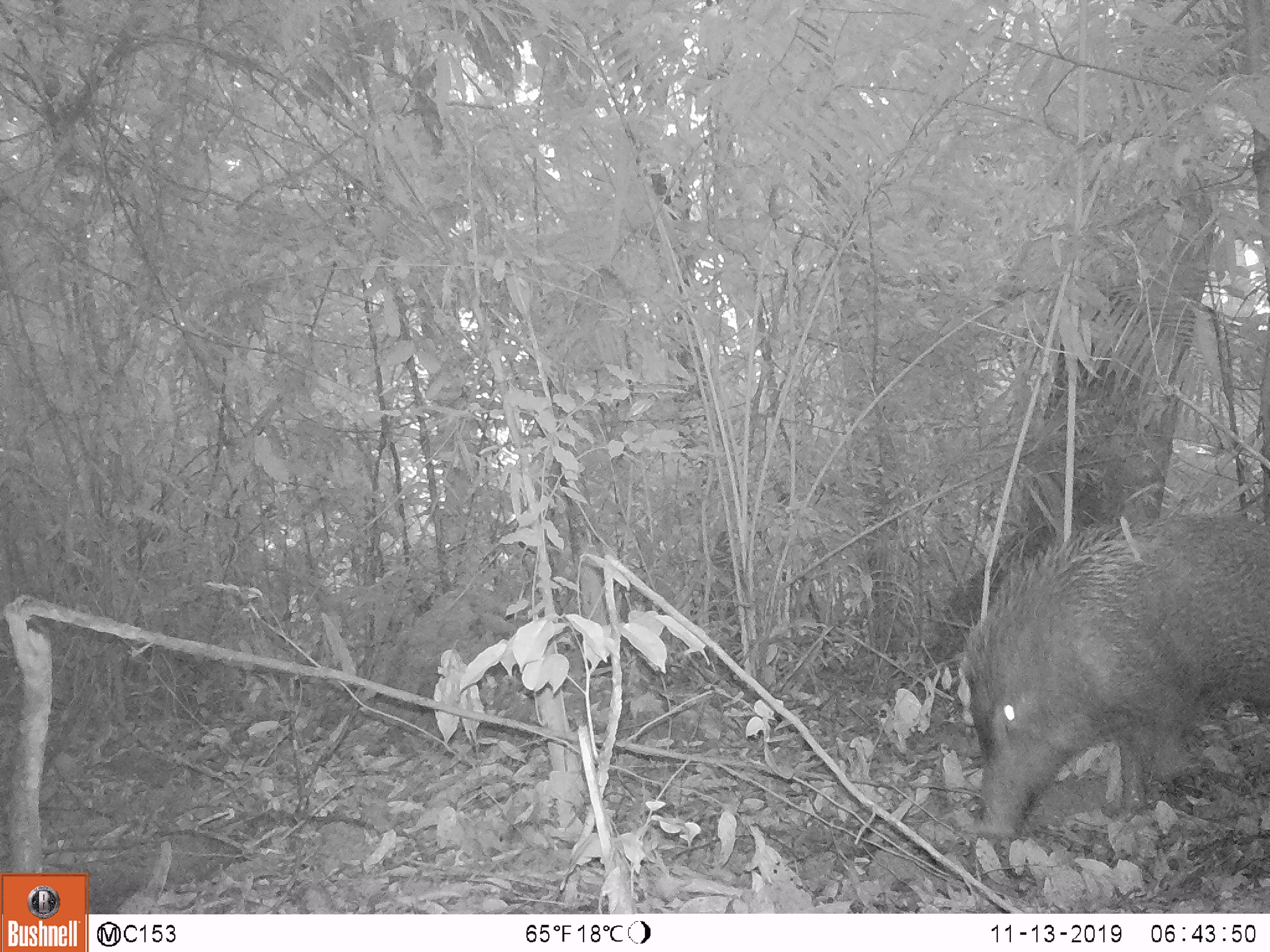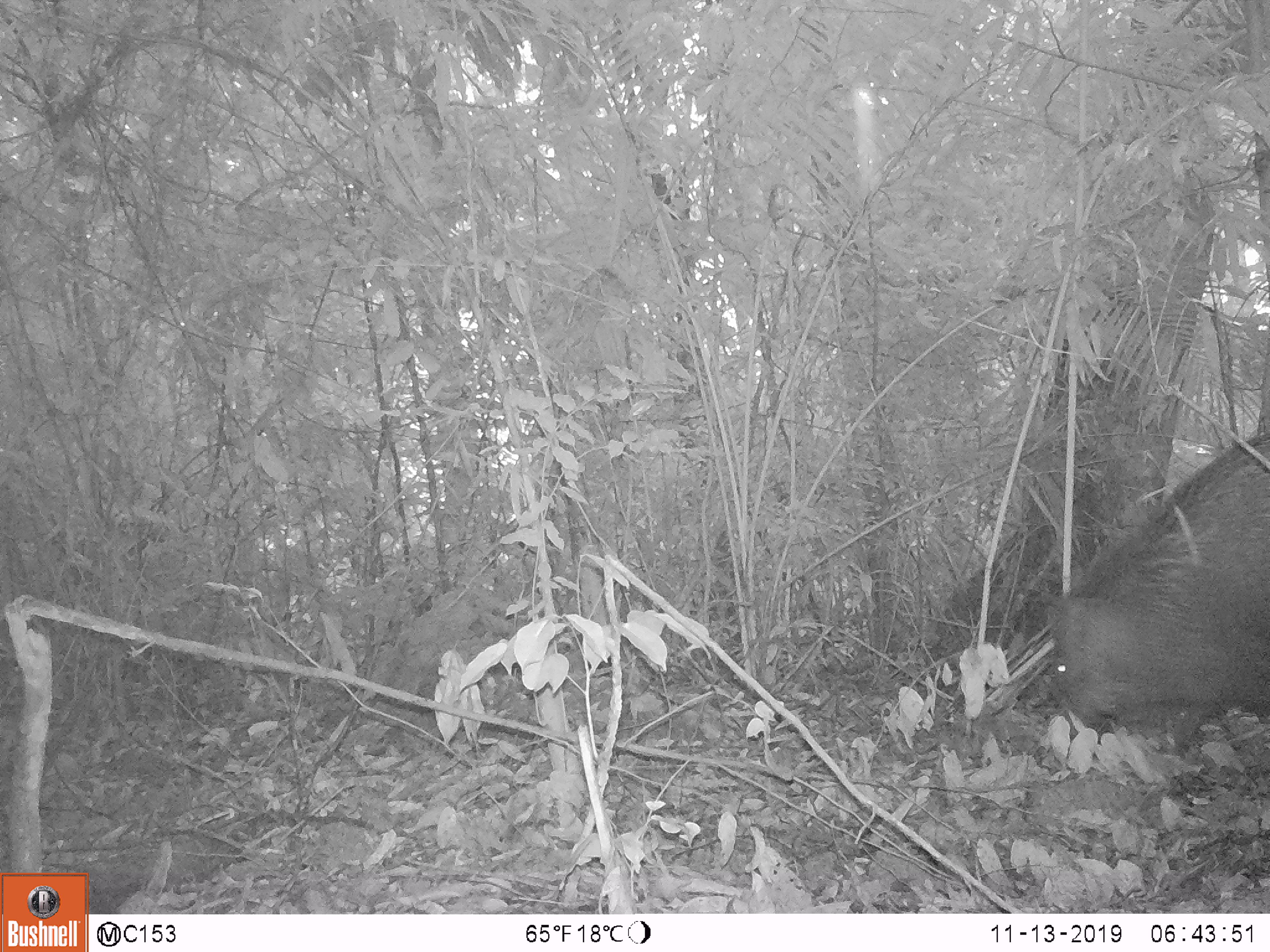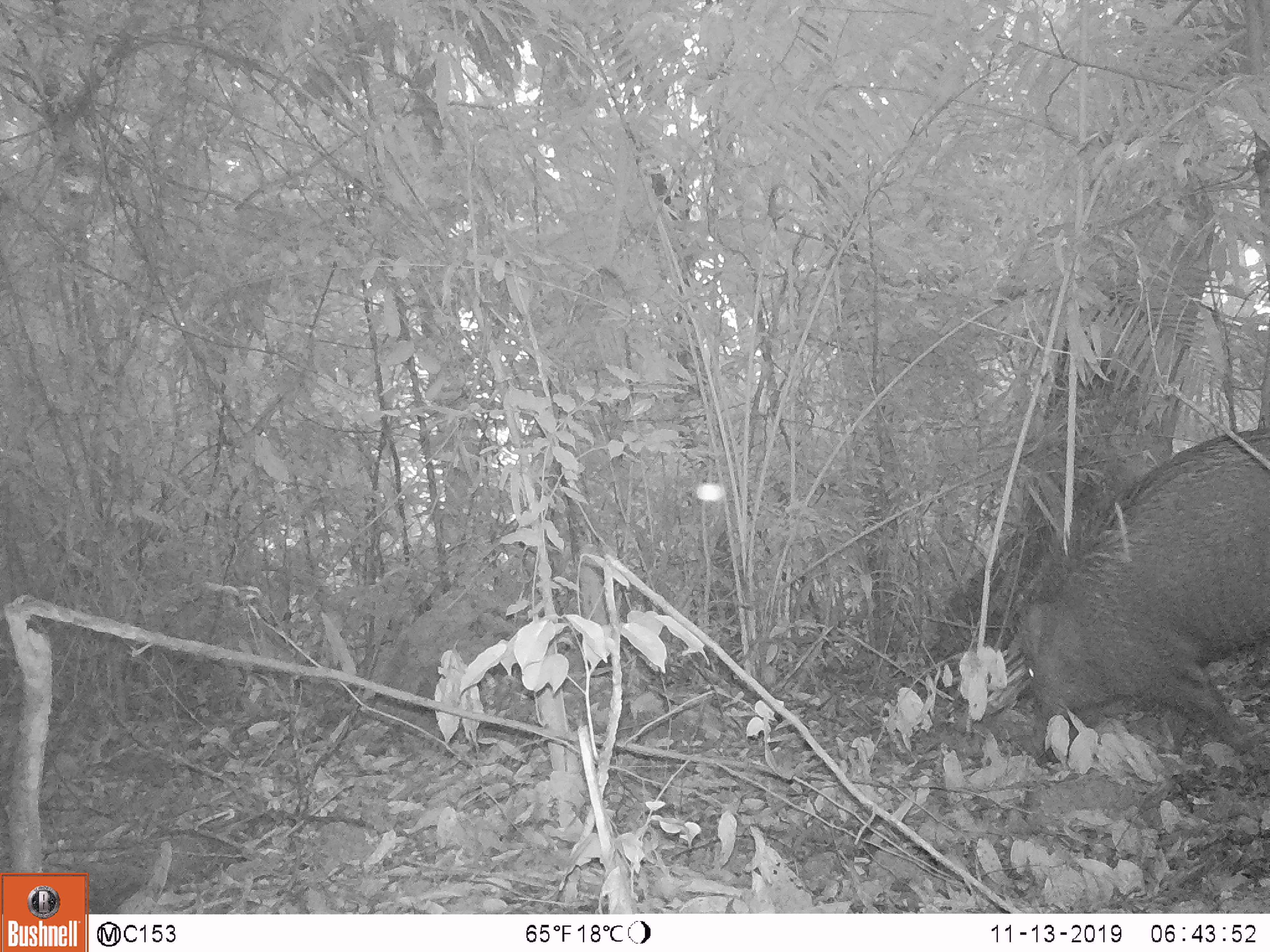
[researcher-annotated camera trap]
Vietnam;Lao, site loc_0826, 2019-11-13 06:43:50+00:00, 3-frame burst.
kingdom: Animalia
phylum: Chordata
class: Mammalia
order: Artiodactyla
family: Suidae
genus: Sus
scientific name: Sus scrofa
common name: eurasian wild pig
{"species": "eurasian wild pig (Sus scrofa)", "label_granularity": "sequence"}